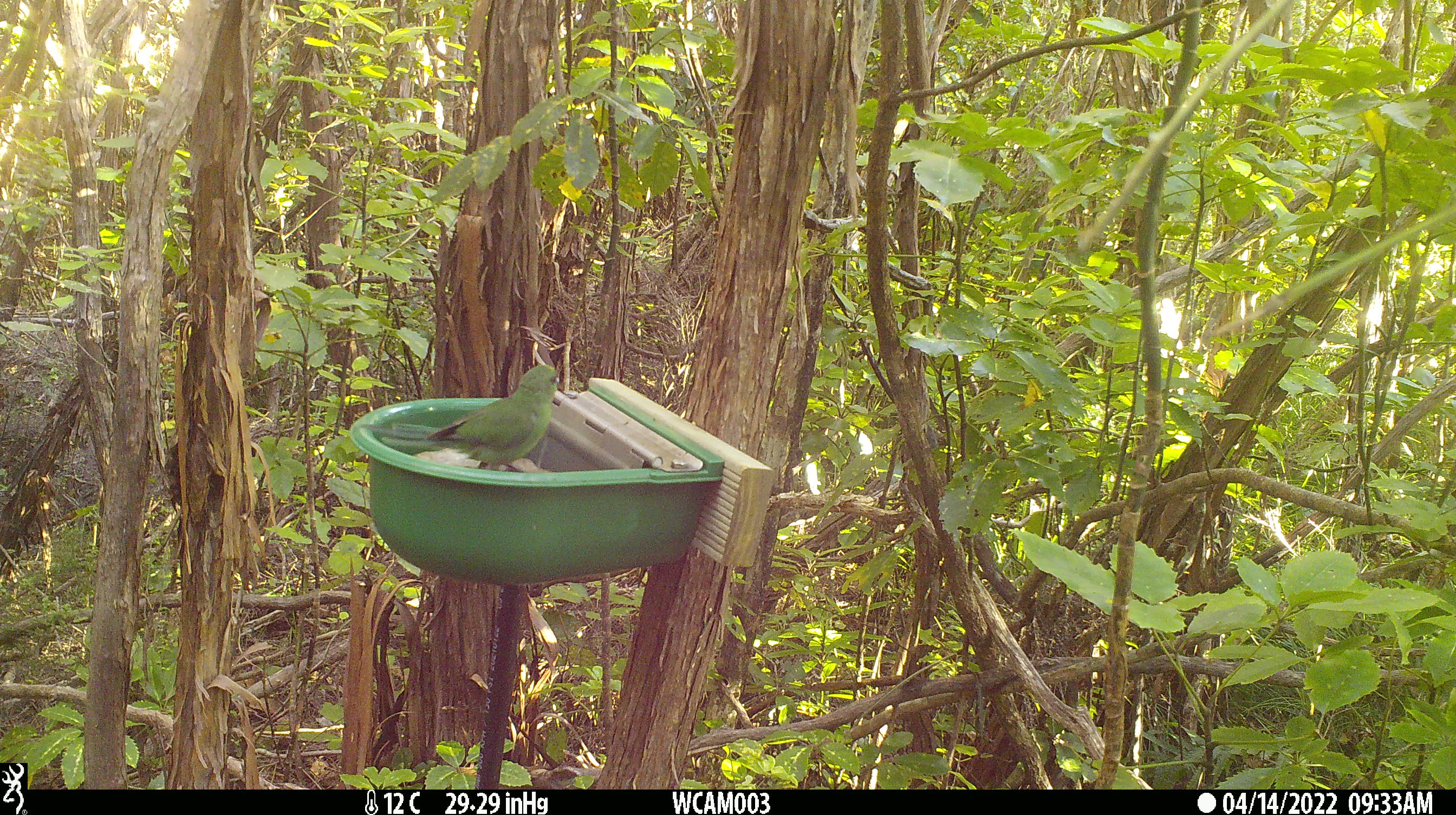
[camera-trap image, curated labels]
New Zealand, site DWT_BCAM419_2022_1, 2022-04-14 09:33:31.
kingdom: Animalia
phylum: Chordata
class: Aves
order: Psittaciformes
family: Psittaculidae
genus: Cyanoramphus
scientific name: Cyanoramphus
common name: parakeet